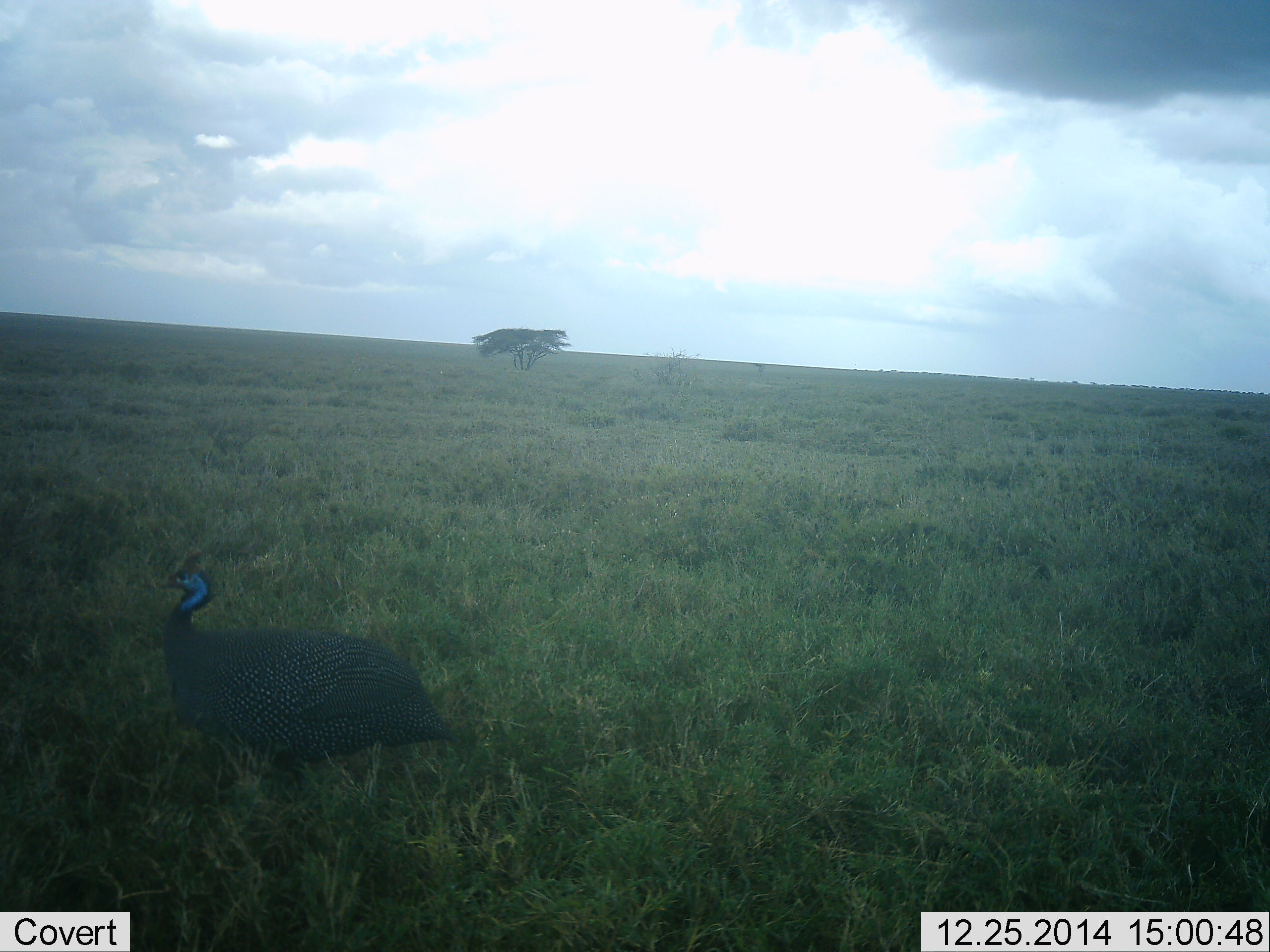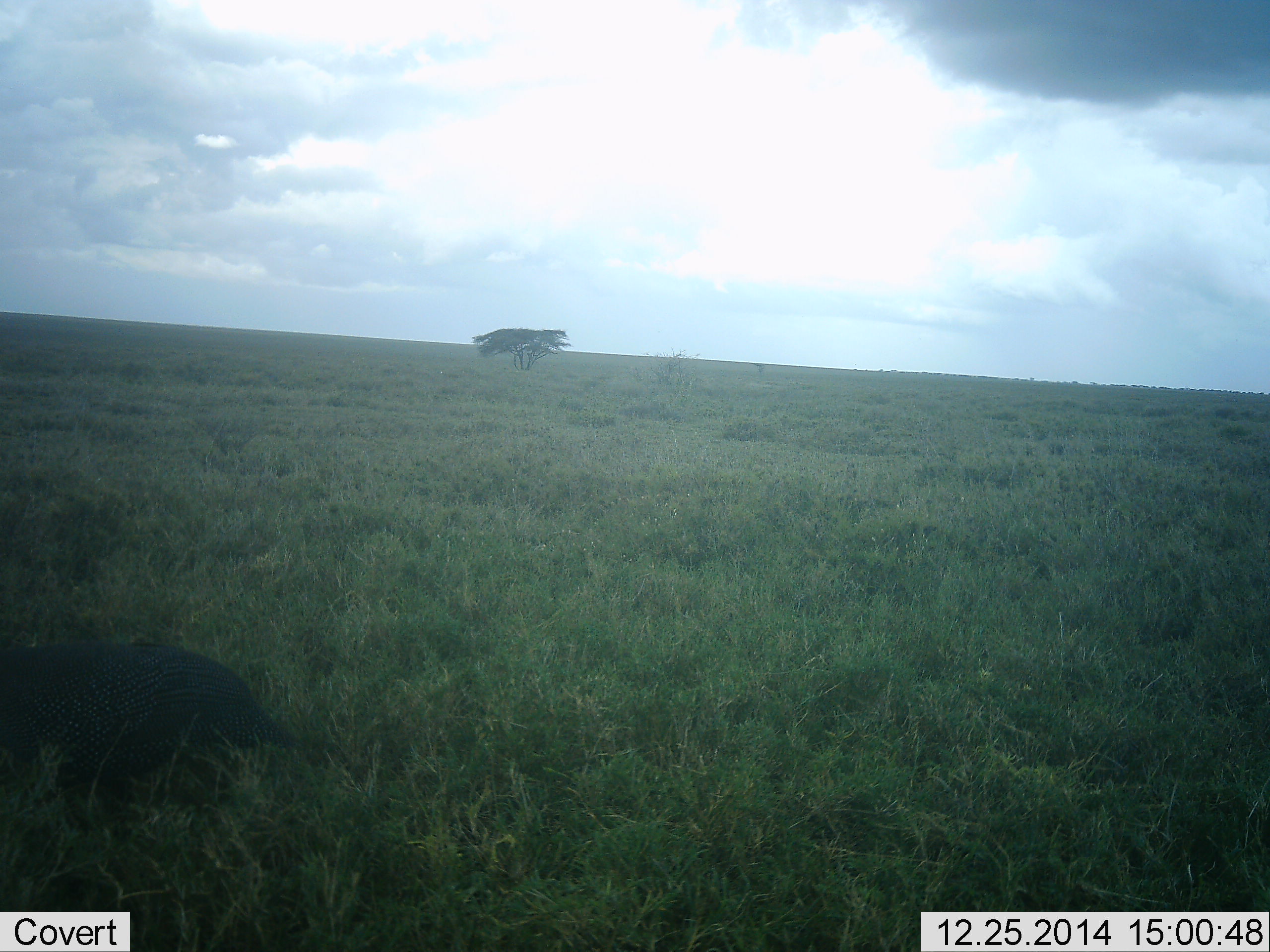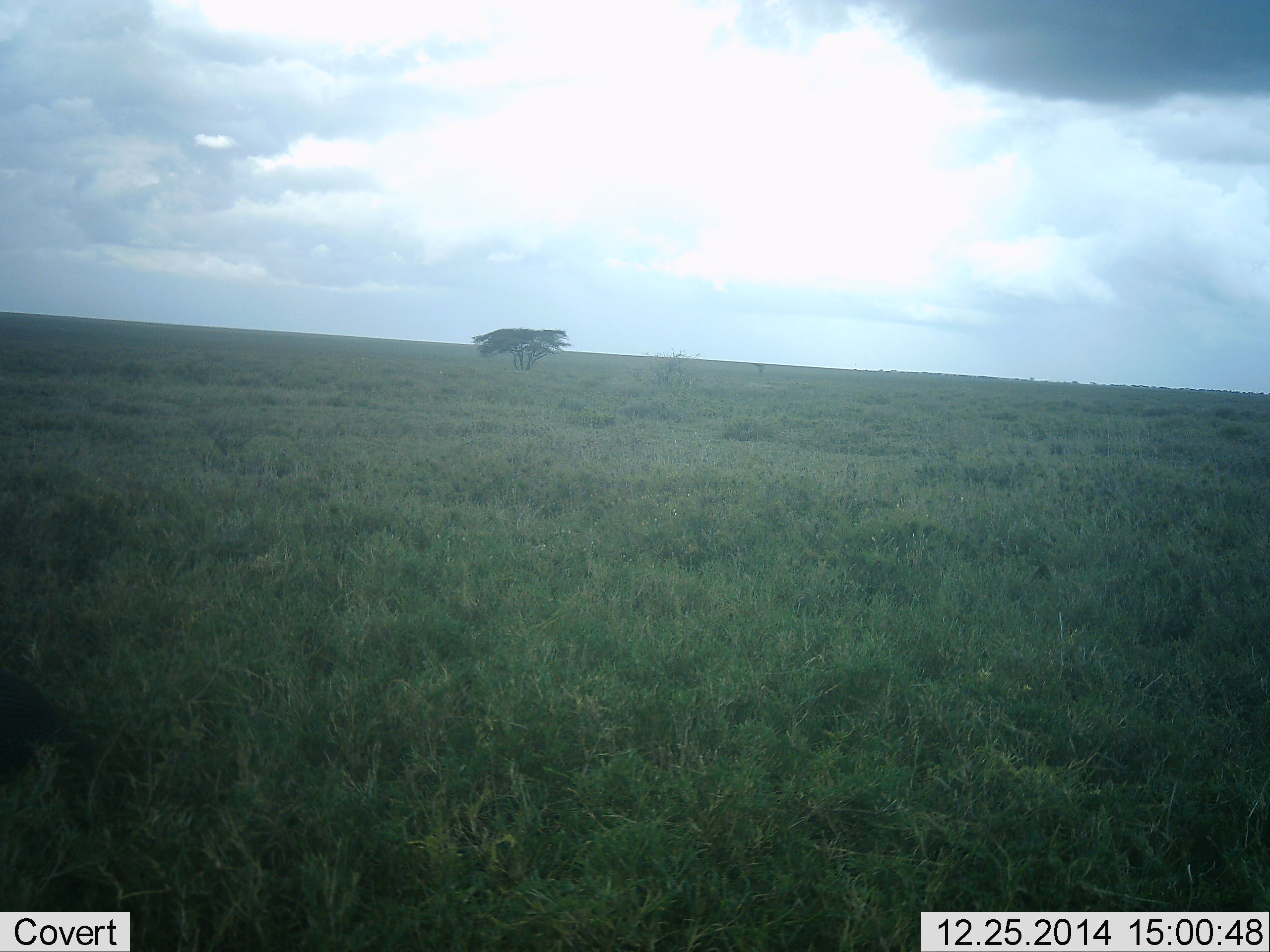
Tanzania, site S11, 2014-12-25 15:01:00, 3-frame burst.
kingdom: Animalia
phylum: Chordata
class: Aves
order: Galliformes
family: Numididae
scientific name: Numididae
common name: guinea fowl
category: guineafowl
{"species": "guineafowl (guinea fowl) (Numididae)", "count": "1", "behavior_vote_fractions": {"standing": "20%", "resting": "0%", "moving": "100%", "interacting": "0%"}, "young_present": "0%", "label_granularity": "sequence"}